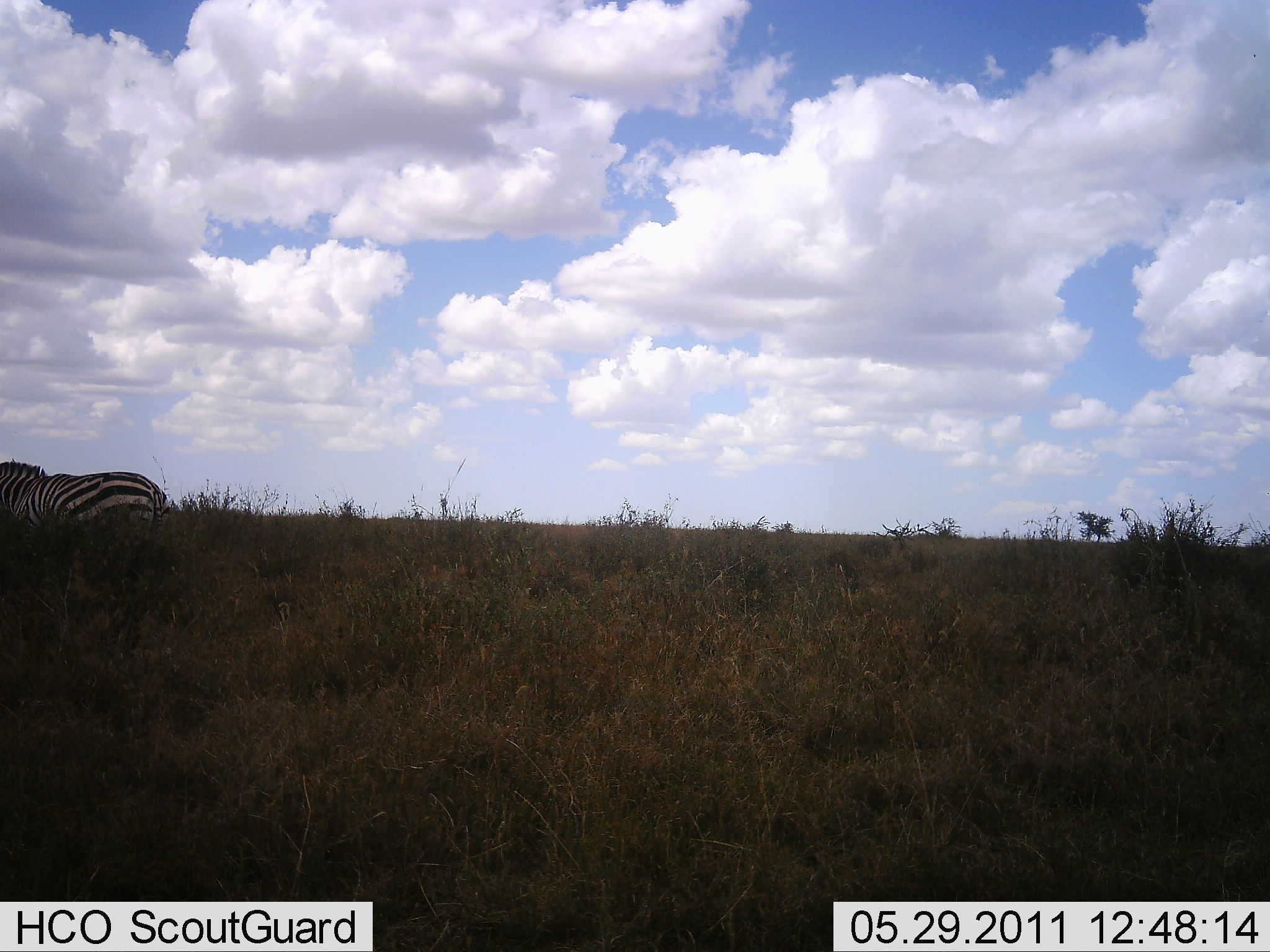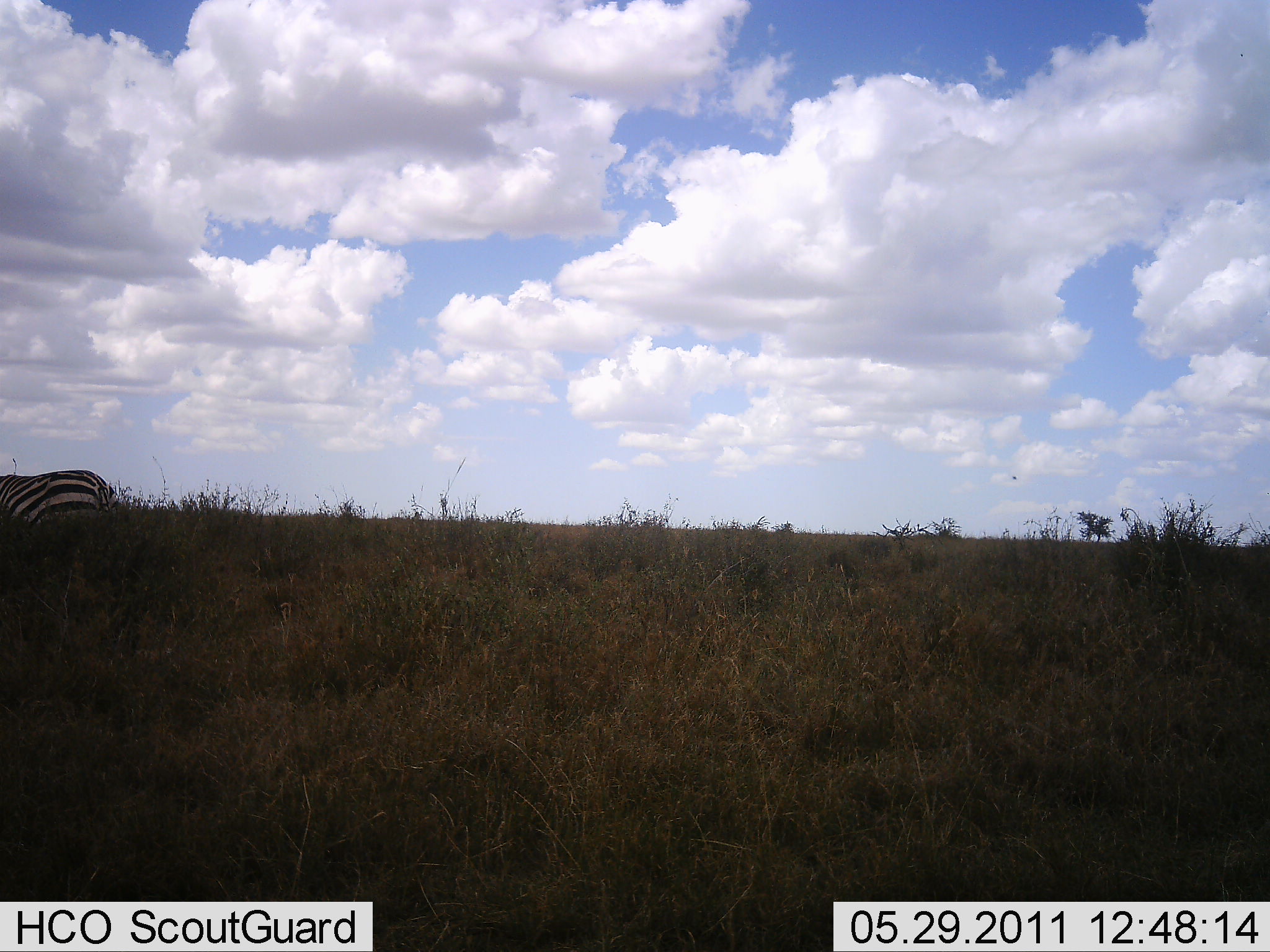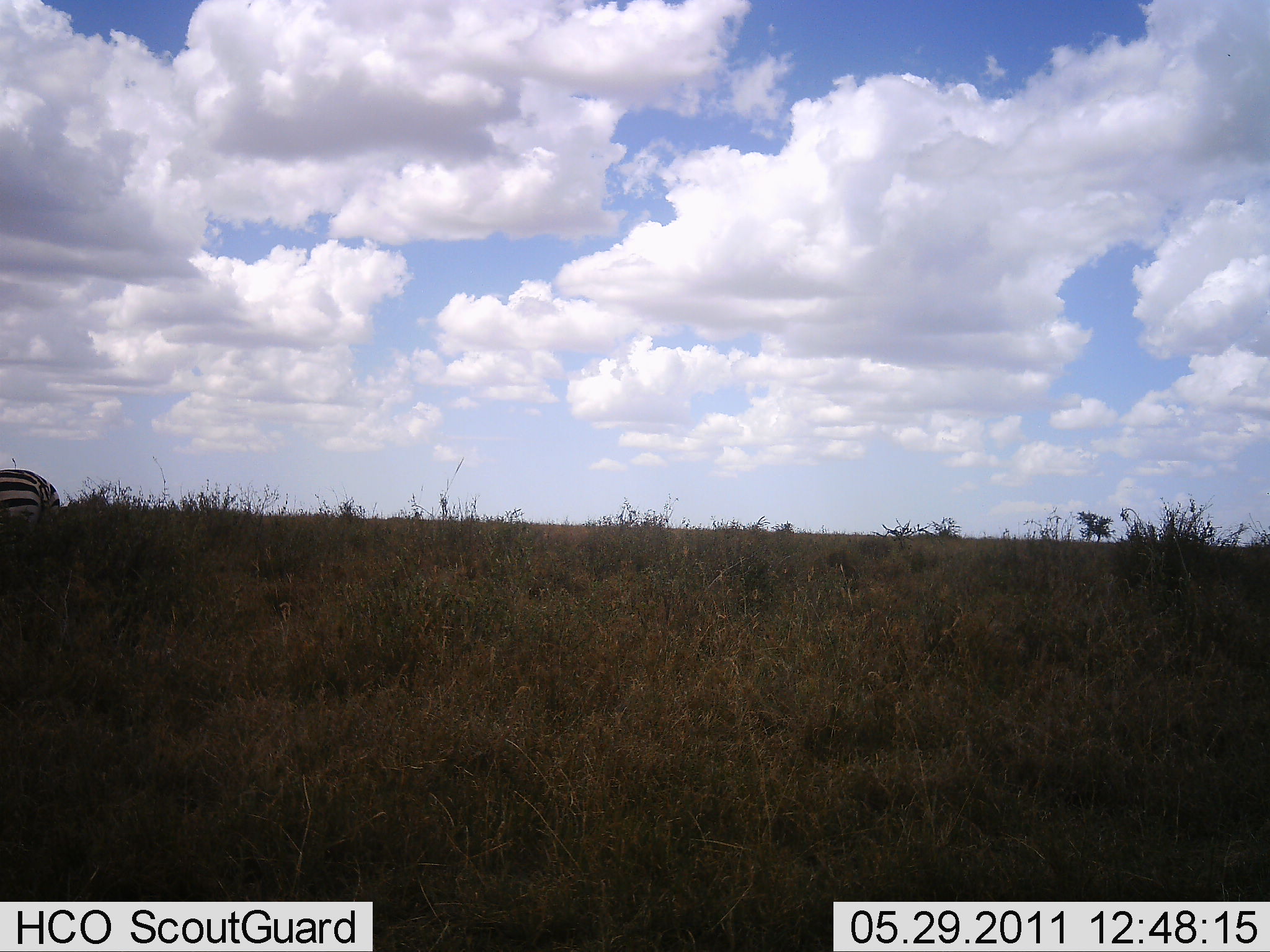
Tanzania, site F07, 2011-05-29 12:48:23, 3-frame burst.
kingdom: Animalia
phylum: Chordata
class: Mammalia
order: Perissodactyla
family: Equidae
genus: Equus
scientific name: Equus quagga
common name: plains zebra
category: zebra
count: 1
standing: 8%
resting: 0%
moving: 92%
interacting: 0%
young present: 0%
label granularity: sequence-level